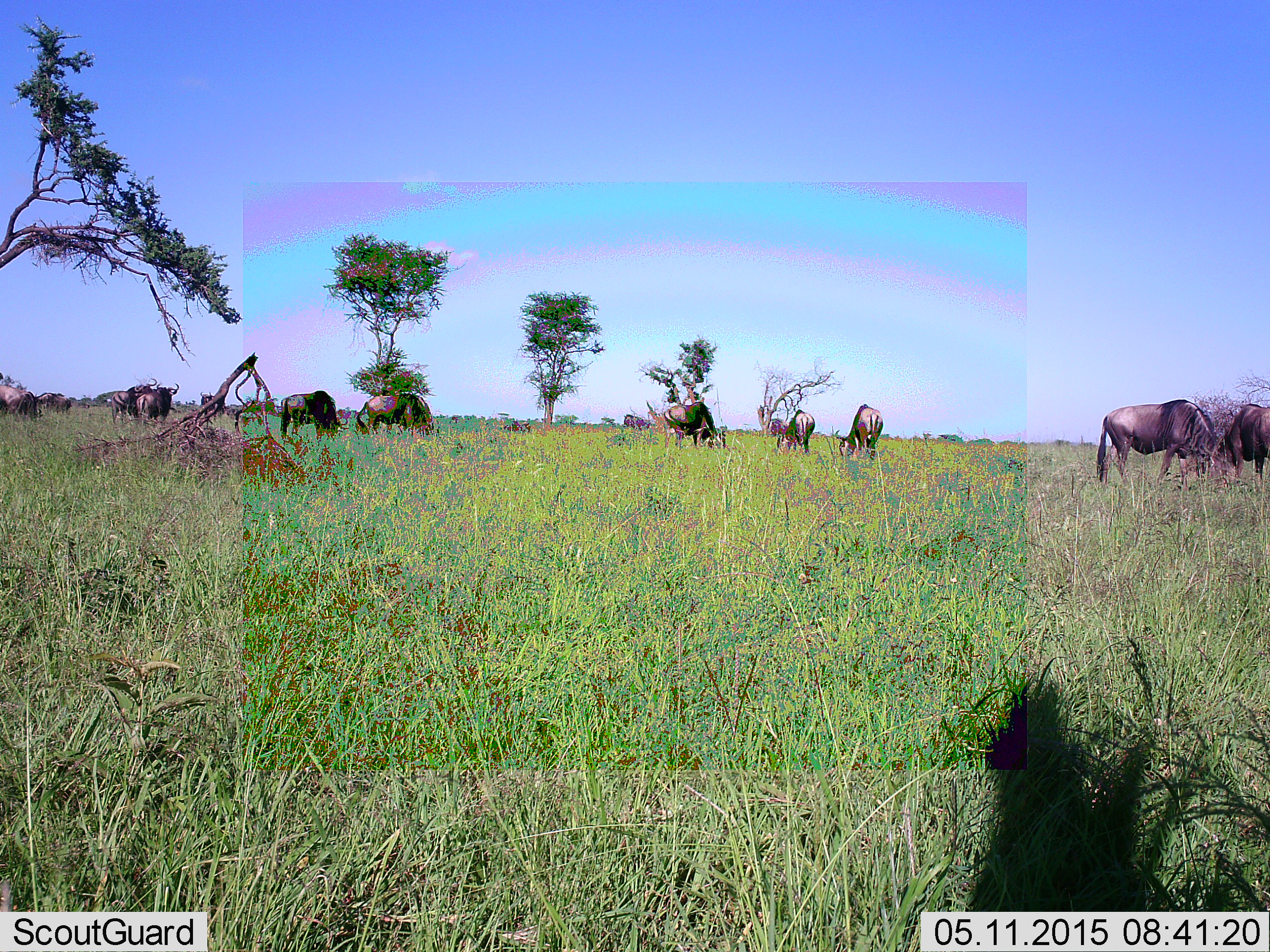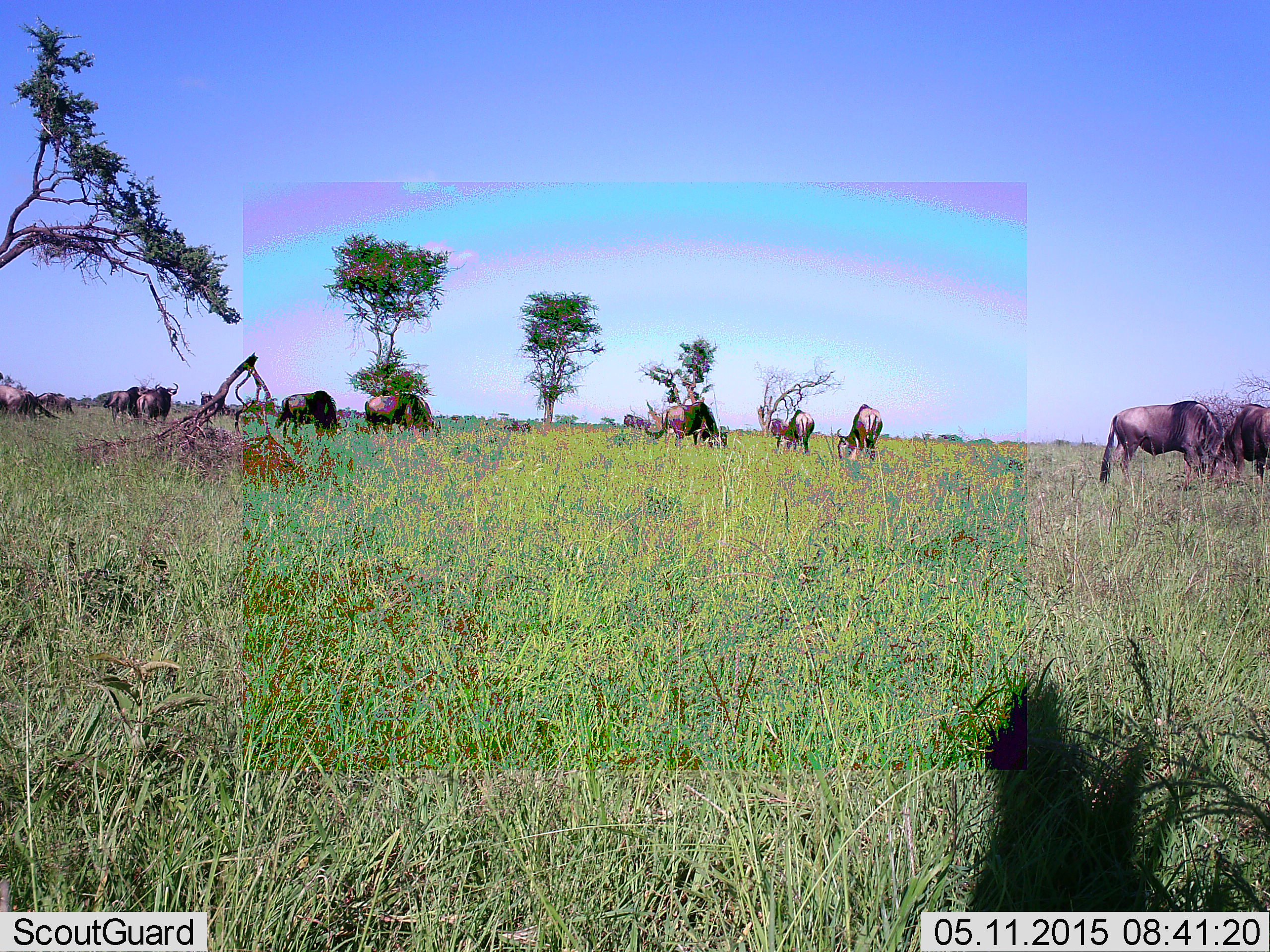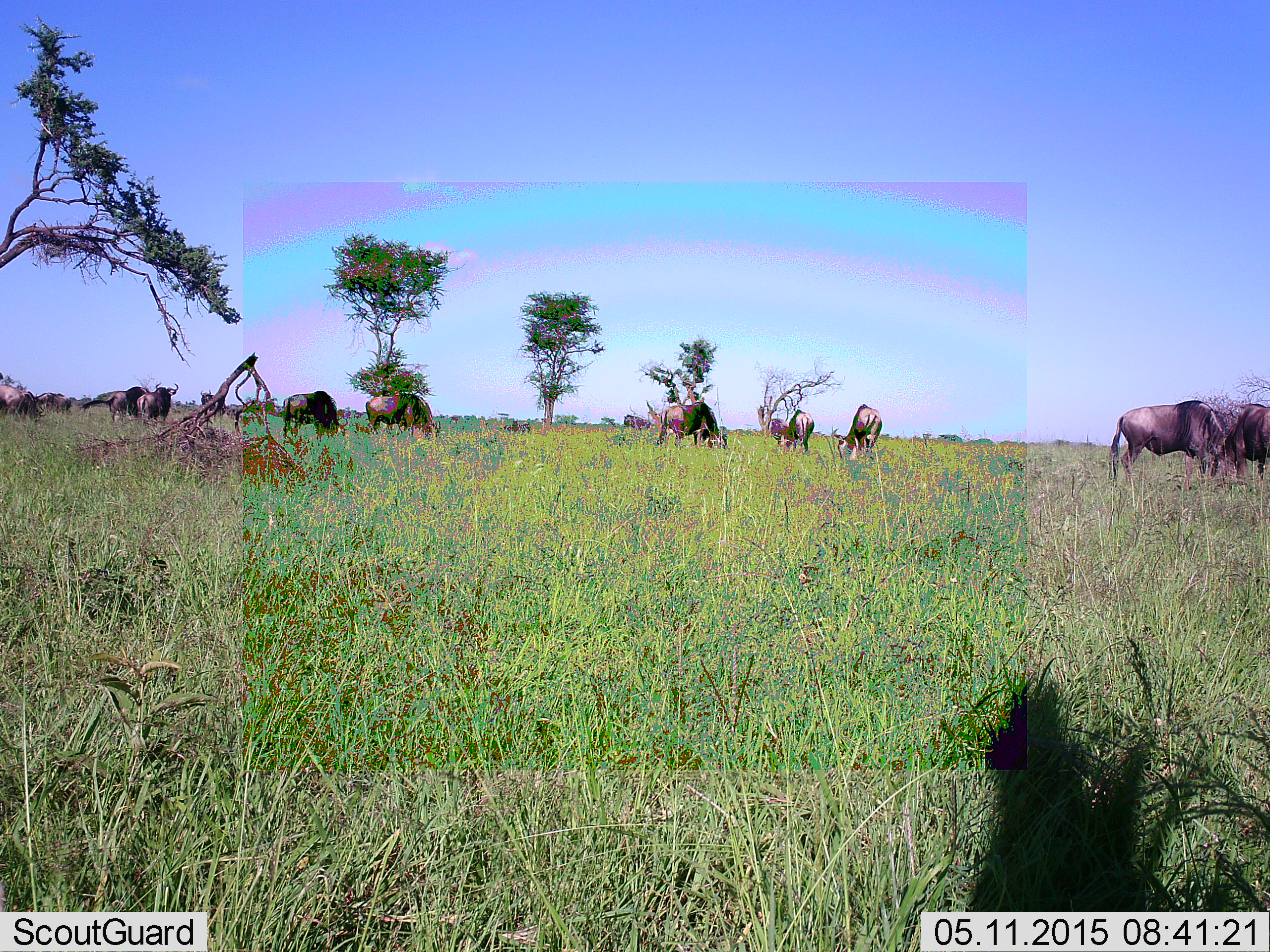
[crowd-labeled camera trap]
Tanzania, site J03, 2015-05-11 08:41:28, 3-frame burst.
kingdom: Animalia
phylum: Chordata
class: Mammalia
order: Artiodactyla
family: Bovidae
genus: Connochaetes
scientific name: Connochaetes taurinus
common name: blue wildebeest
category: wildebeest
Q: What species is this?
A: Wildebeest (blue wildebeest) (Connochaetes taurinus).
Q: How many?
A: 11-50.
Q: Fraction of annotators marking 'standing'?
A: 80%.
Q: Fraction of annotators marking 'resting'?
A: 0%.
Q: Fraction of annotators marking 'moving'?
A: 40%.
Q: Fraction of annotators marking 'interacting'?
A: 0%.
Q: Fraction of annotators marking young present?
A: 0%.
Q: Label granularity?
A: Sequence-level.